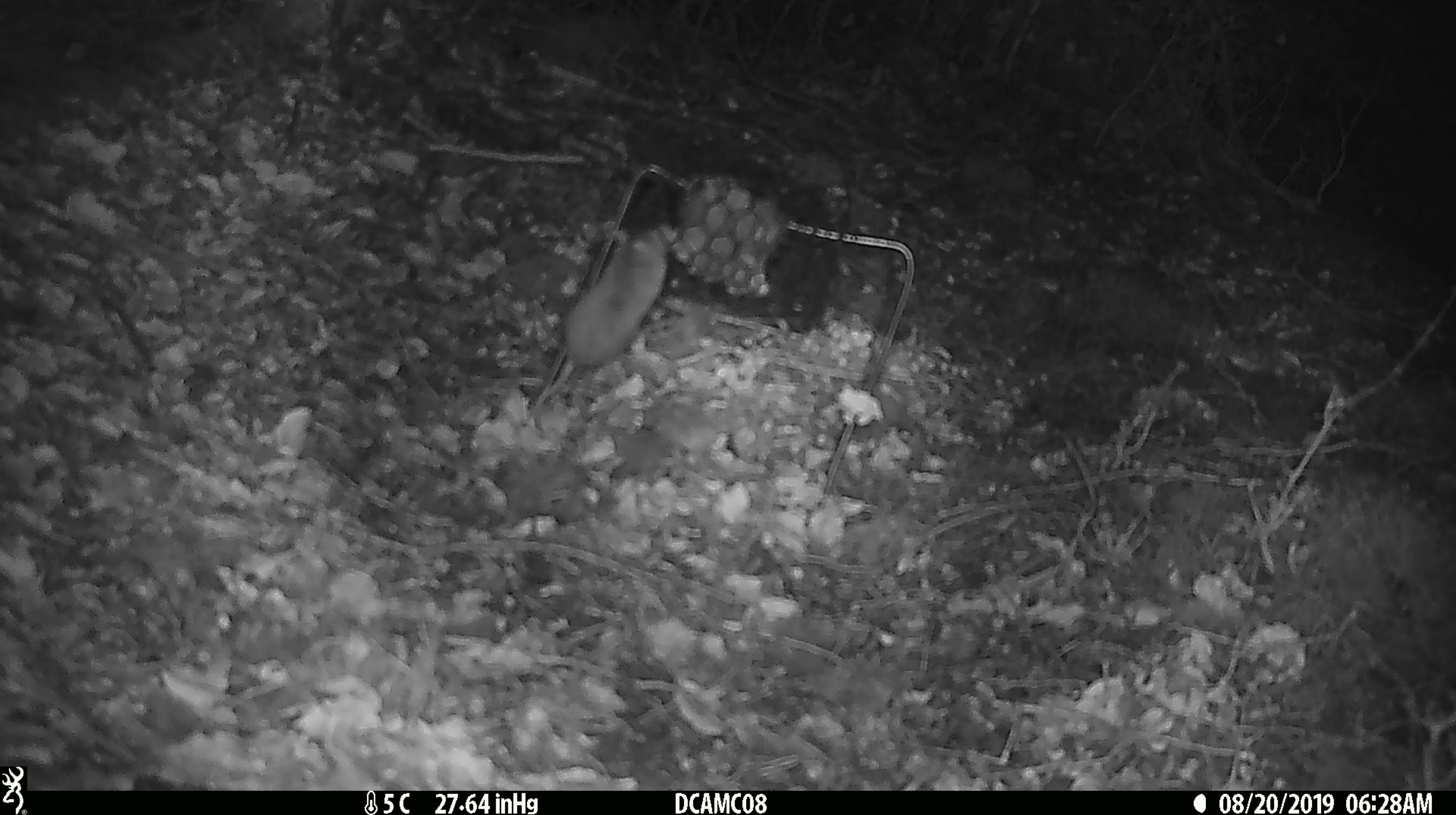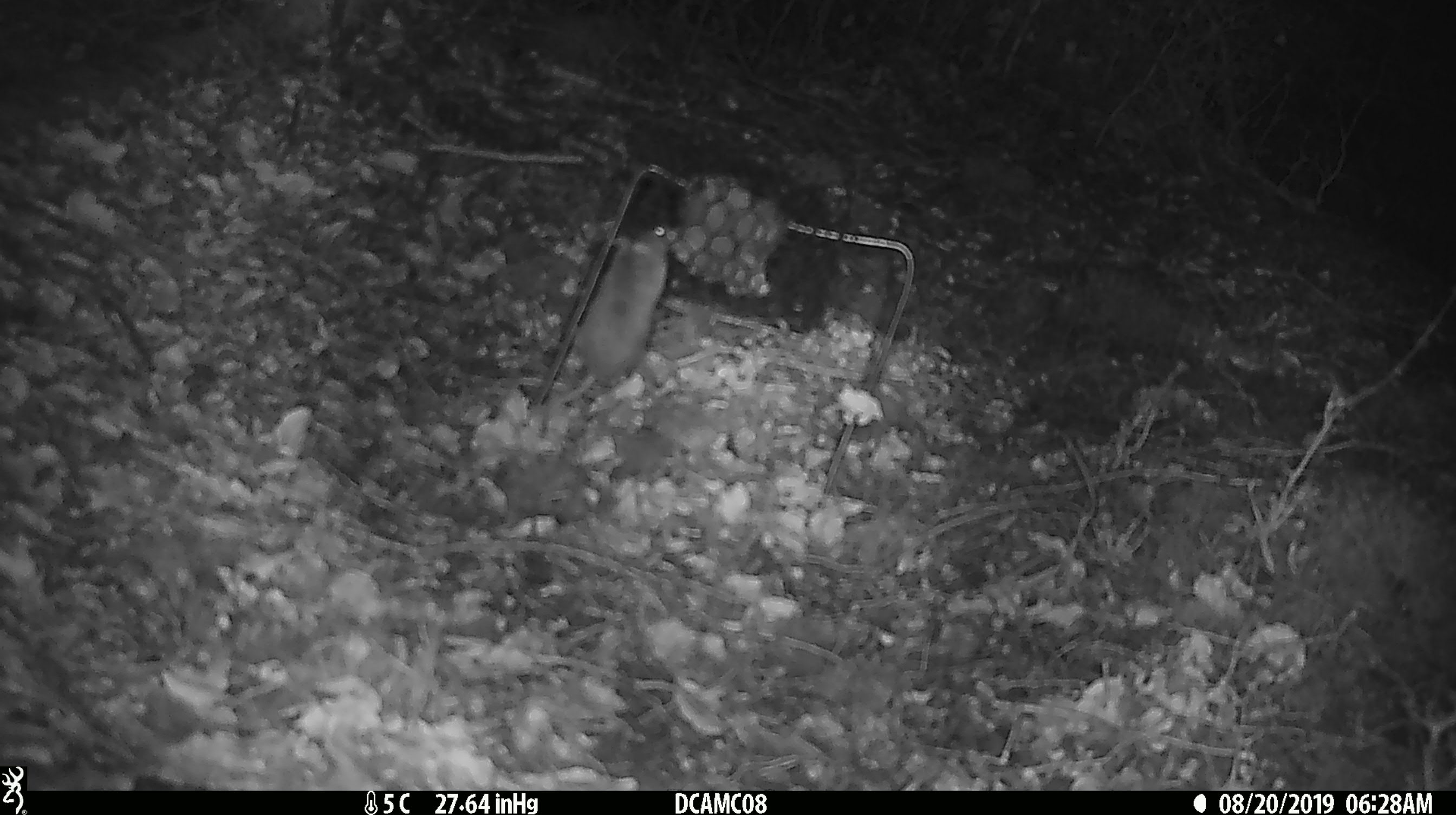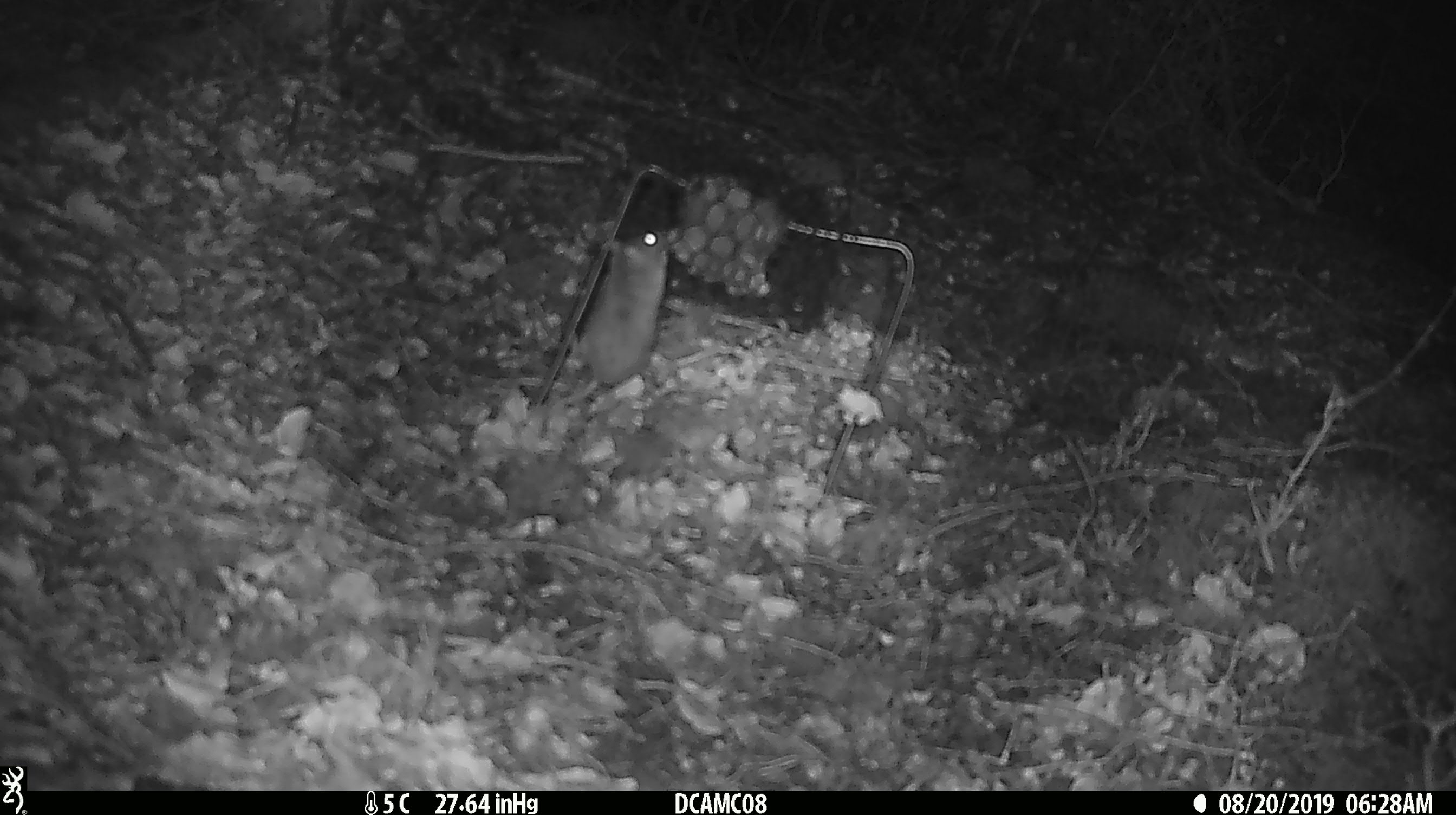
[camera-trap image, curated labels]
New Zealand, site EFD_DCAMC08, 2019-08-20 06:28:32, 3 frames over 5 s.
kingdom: Animalia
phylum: Chordata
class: Mammalia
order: Rodentia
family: Muridae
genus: Mus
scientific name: Mus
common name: mouse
Mouse (Mus).